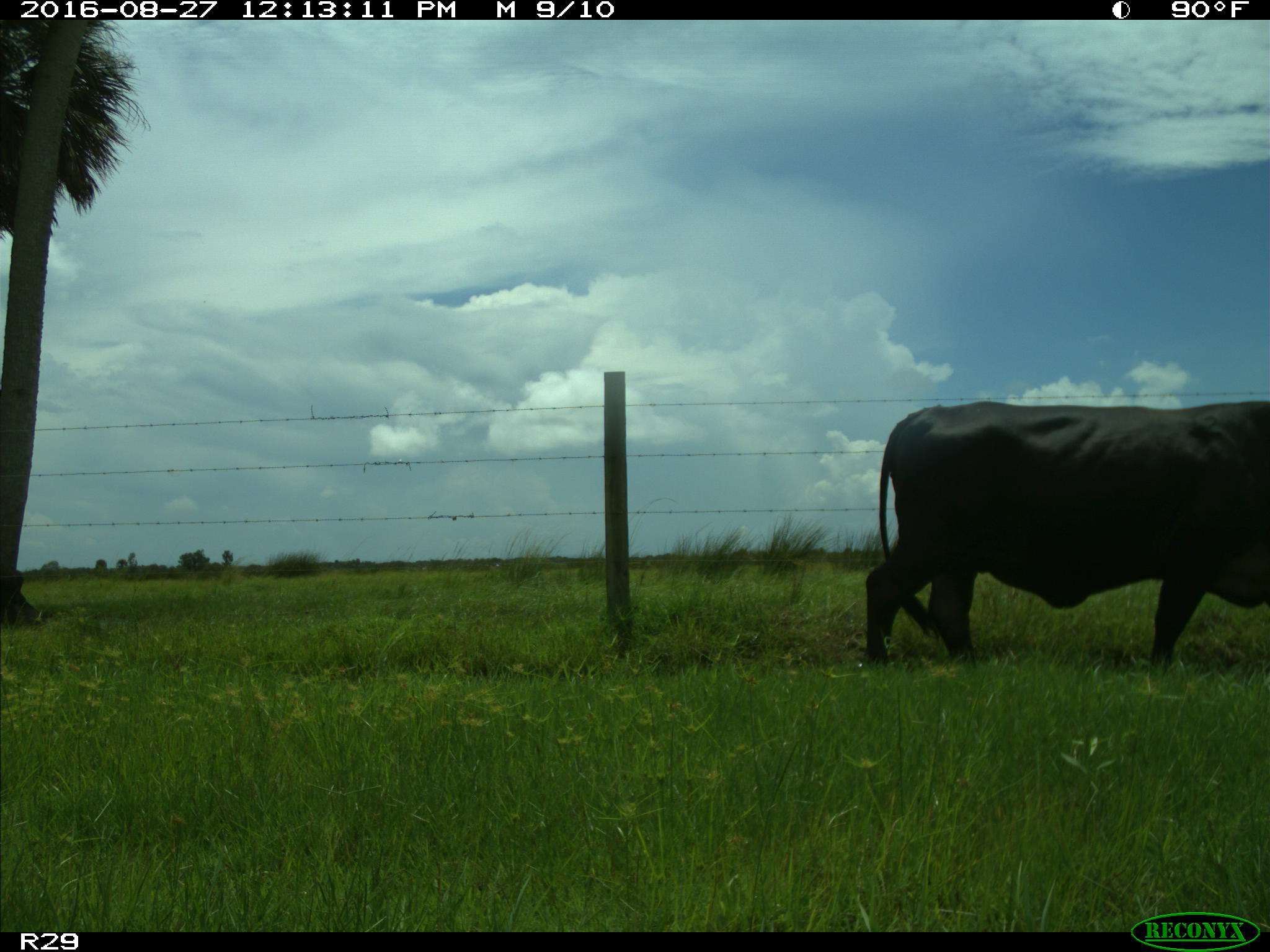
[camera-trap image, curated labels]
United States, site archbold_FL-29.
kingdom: Animalia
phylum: Chordata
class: Mammalia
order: Artiodactyla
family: Bovidae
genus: Bos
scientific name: Bos taurus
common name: domestic cow